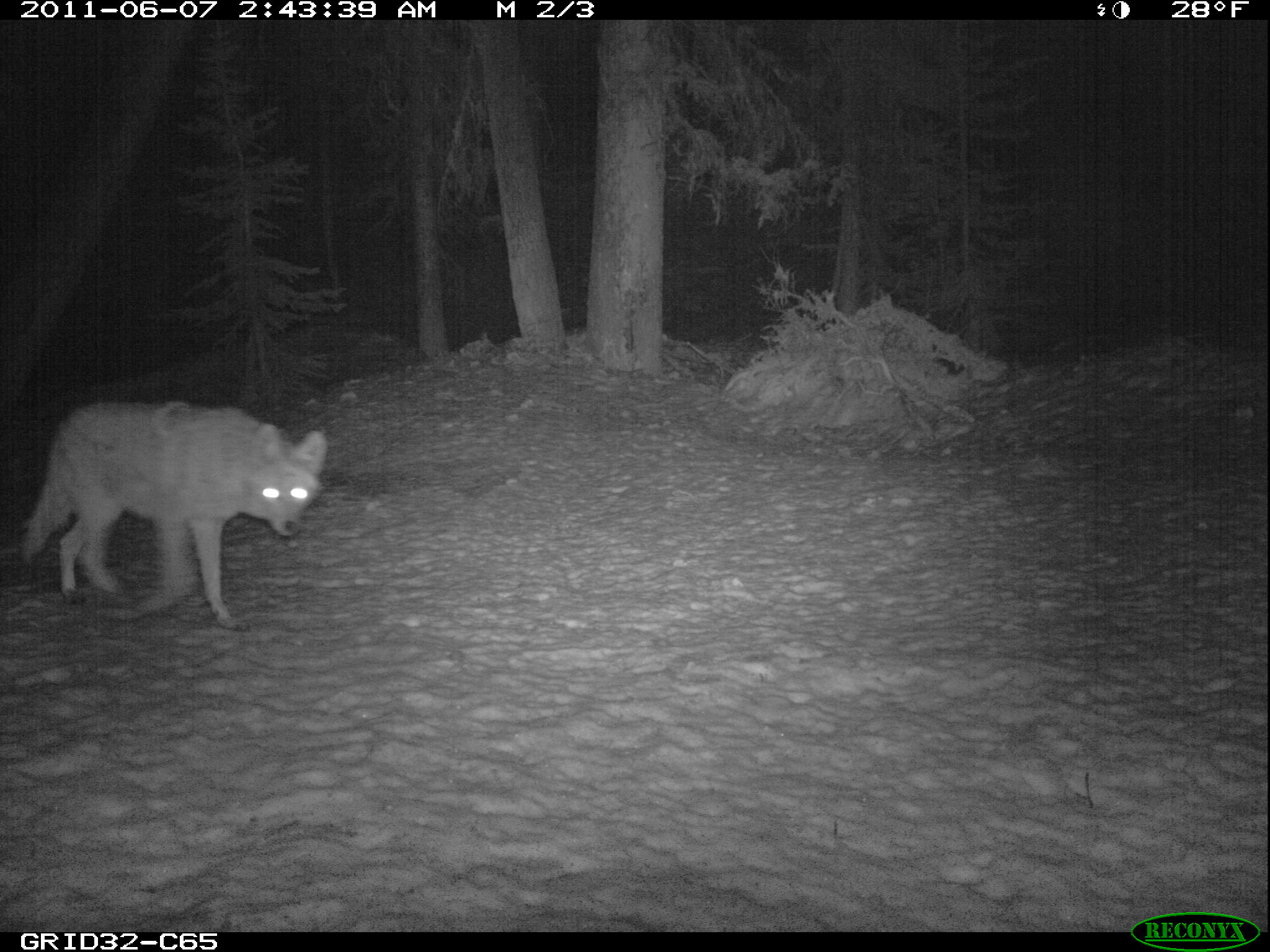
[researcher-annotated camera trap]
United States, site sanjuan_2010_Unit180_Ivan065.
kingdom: Animalia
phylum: Chordata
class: Mammalia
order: Carnivora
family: Canidae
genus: Canis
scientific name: Canis latrans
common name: coyote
Canis latrans (coyote).